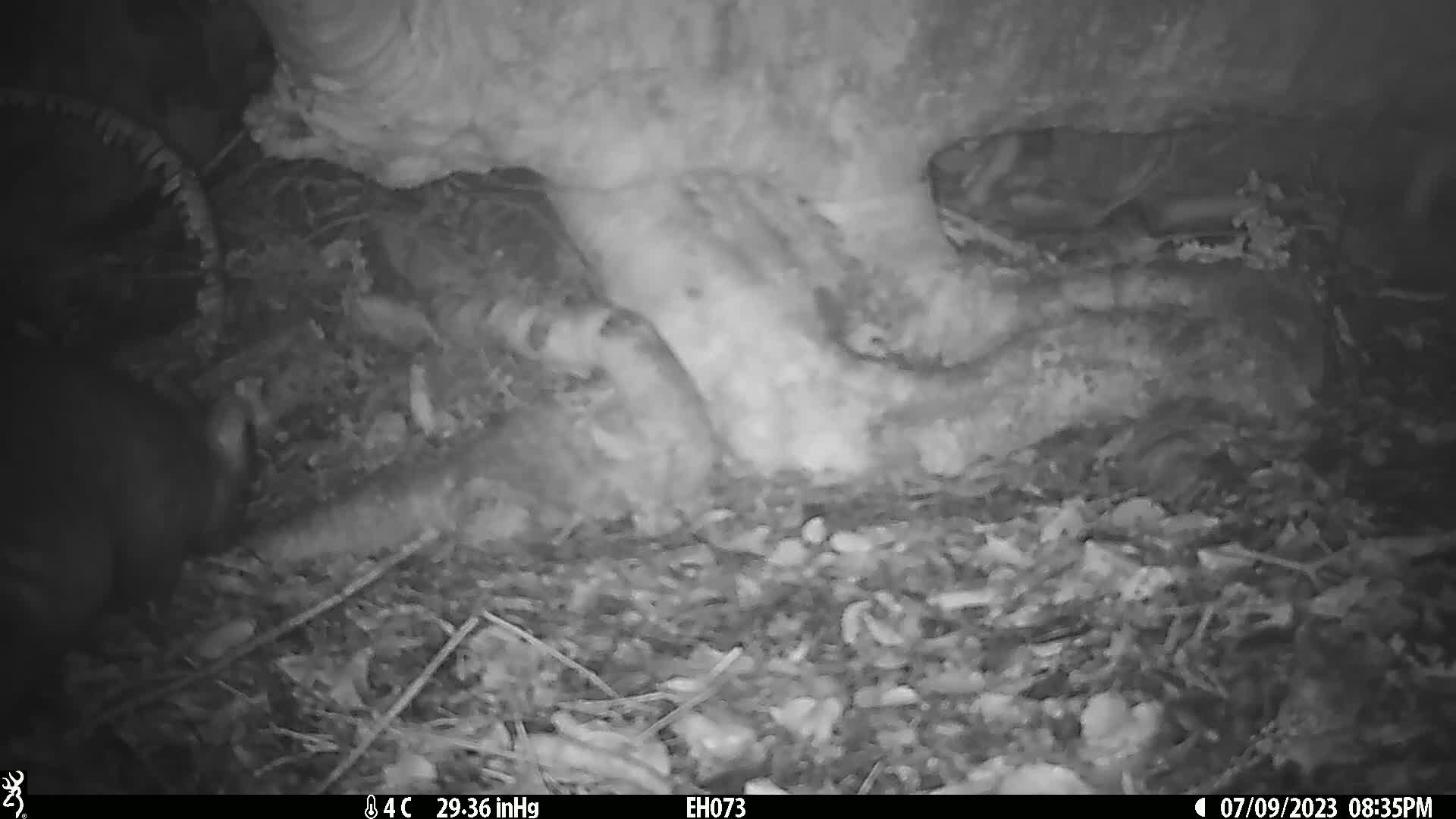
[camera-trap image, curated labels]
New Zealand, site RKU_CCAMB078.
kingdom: Animalia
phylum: Chordata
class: Mammalia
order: Diprotodontia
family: Phalangeridae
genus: Trichosurus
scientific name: Trichosurus vulpecula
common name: common brushtail possum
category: possum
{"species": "possum (common brushtail possum) (Trichosurus vulpecula)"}